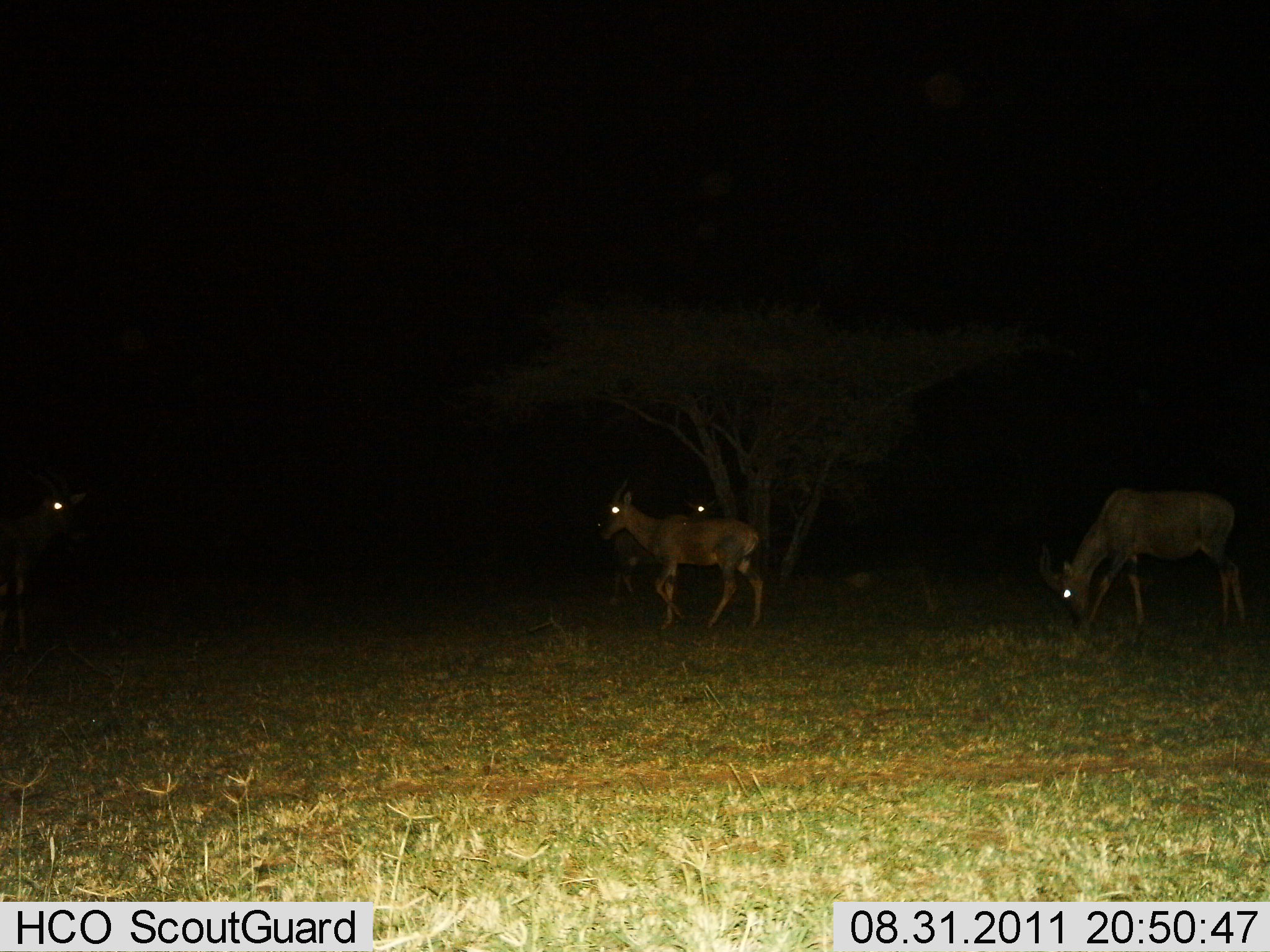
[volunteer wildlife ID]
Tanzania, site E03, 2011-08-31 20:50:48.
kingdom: Animalia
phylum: Chordata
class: Mammalia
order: Artiodactyla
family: Bovidae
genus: Damaliscus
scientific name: Damaliscus lunatus jimela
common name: topi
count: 4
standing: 80%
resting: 0%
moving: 50%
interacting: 0%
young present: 0%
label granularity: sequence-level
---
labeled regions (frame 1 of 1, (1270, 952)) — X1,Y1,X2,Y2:
animal: 1047,481,1249,640; 592,477,771,640; 0,468,88,649